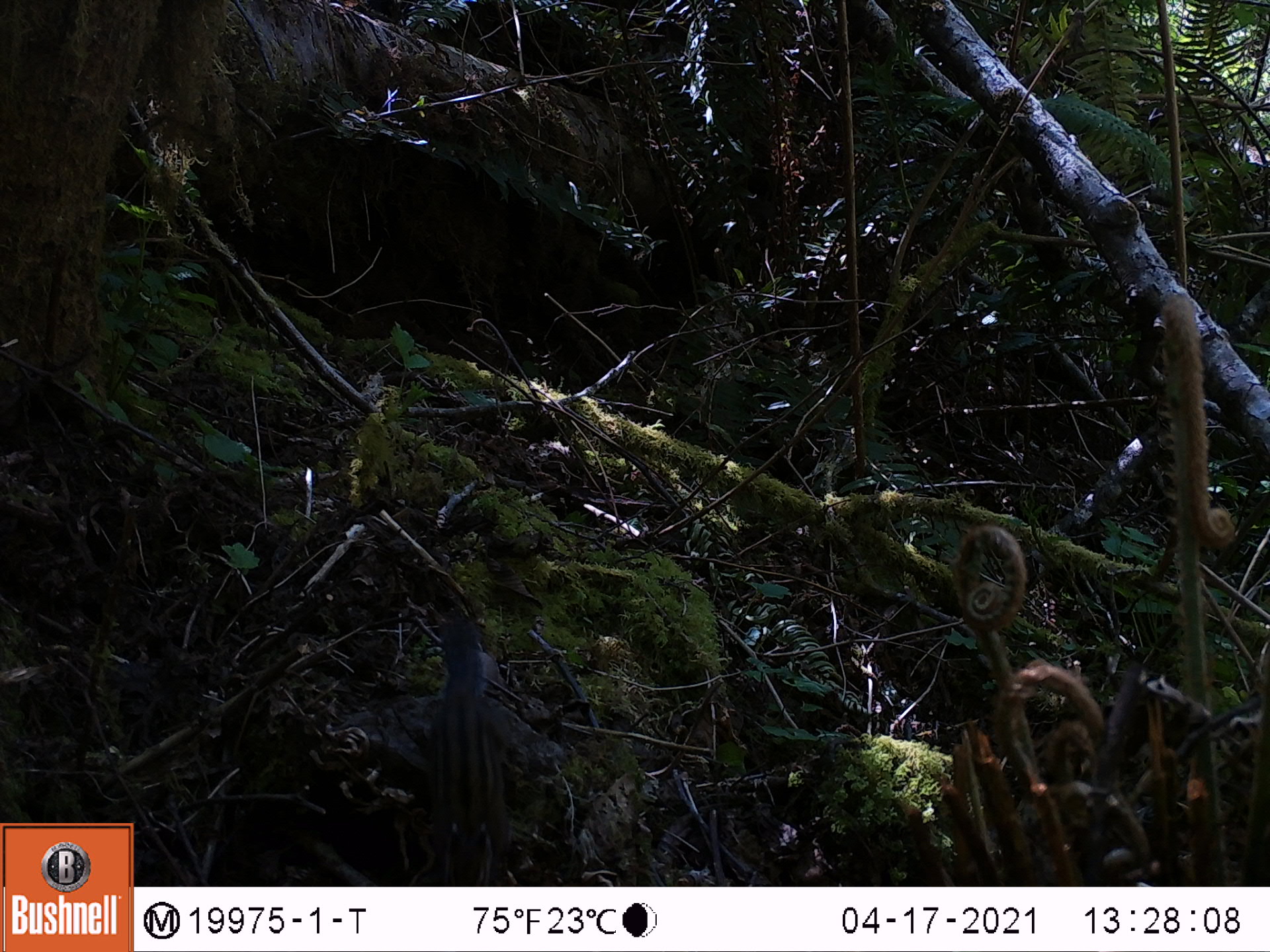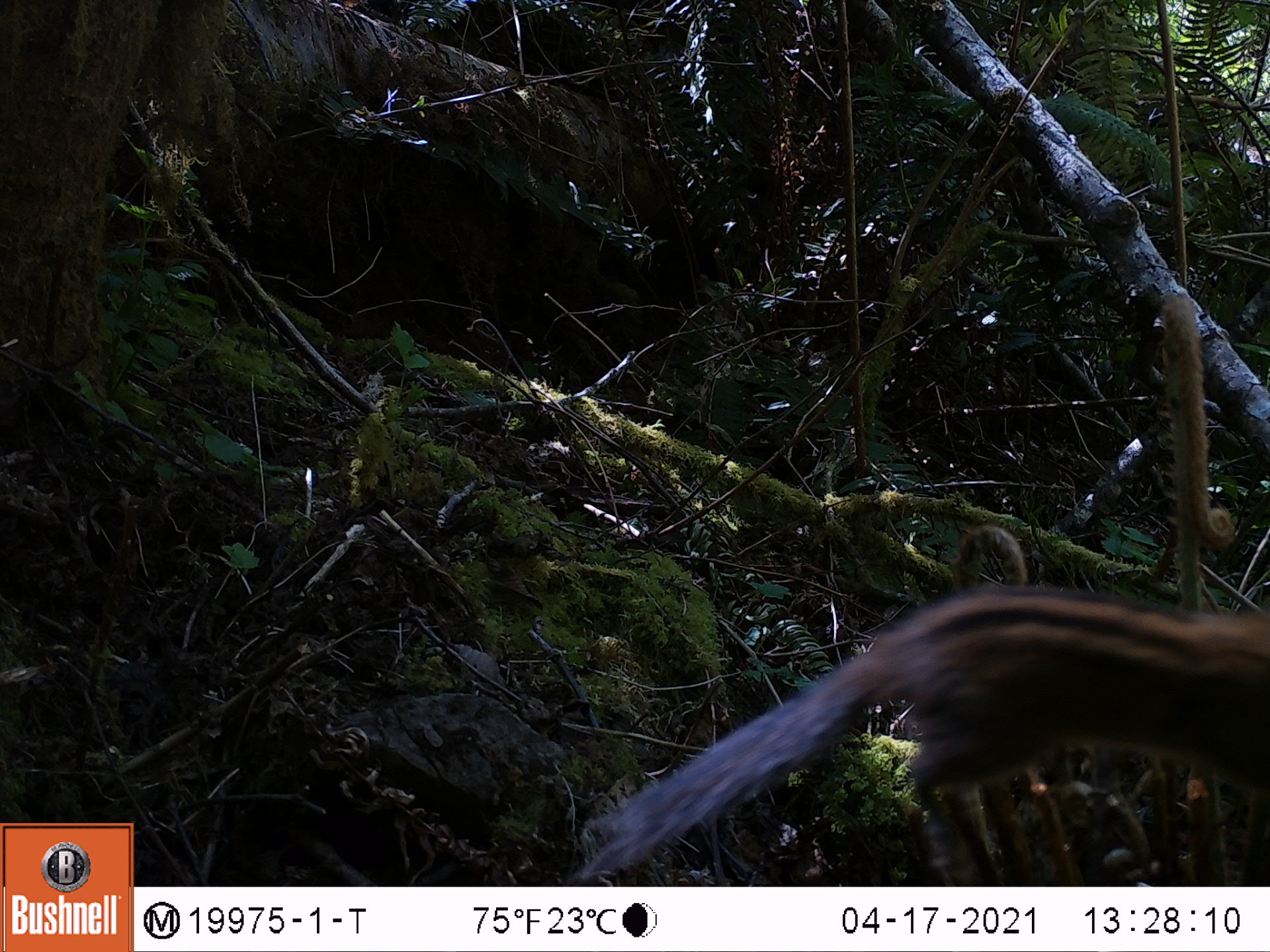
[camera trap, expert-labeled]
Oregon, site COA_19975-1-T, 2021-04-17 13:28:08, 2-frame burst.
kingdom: Animalia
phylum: Chordata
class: Mammalia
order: Rodentia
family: Sciuridae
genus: Neotamias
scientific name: Neotamias townsendii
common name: townsend's chipmunk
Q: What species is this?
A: Townsend's chipmunk (Neotamias townsendii).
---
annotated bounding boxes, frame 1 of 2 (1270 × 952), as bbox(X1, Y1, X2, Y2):
townsend's chipmunk: bbox(416, 586, 536, 879)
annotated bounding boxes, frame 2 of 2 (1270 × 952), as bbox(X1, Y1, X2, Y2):
townsend's chipmunk: bbox(586, 576, 1265, 874)